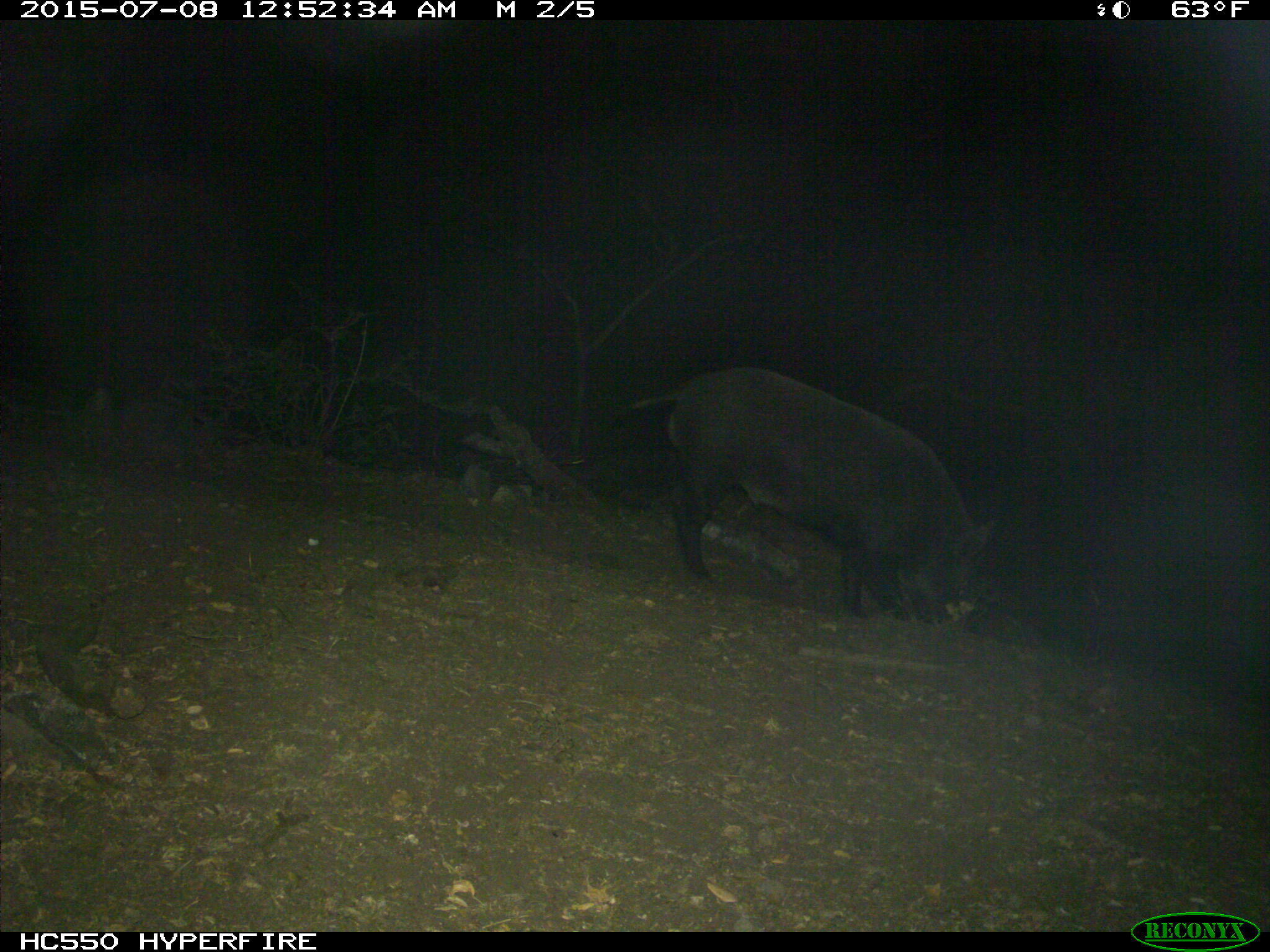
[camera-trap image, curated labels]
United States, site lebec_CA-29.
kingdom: Animalia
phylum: Chordata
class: Mammalia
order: Artiodactyla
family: Suidae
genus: Sus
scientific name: Sus scrofa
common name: wild boar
Sus scrofa (wild boar).